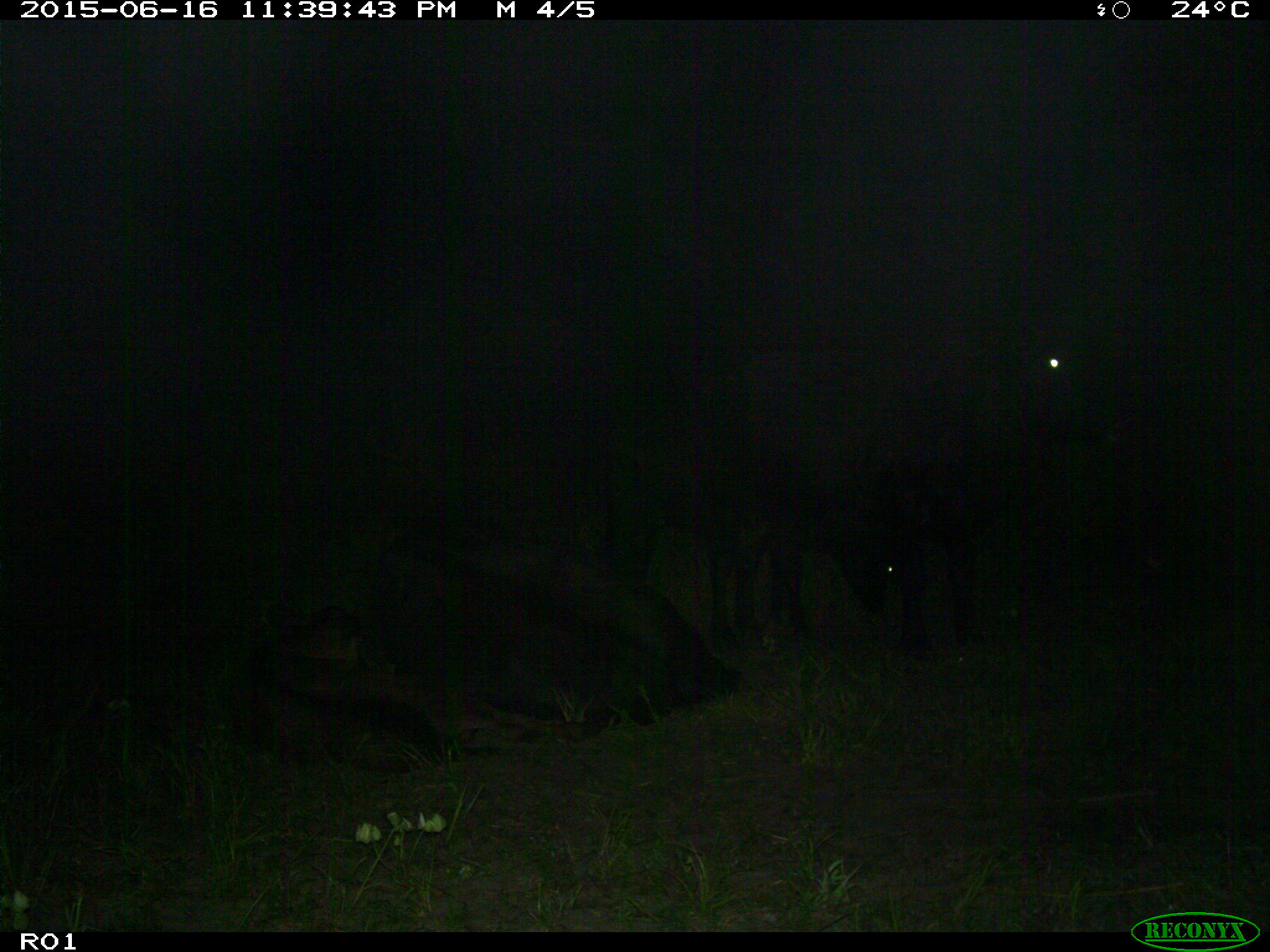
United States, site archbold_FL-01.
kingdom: Animalia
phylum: Chordata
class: Mammalia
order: Artiodactyla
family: Bovidae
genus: Bos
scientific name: Bos taurus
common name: domestic cow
Bos taurus (domestic cow).